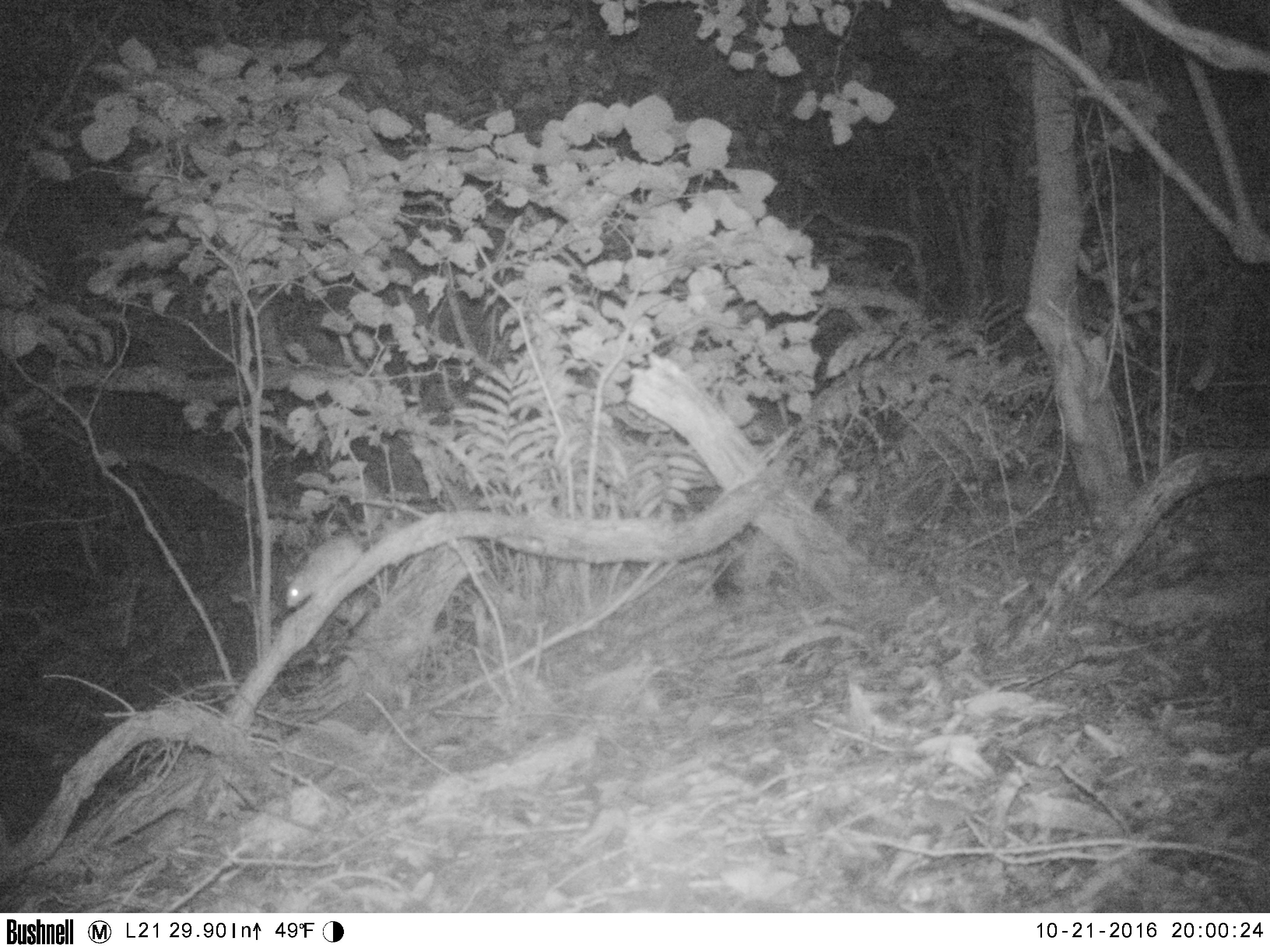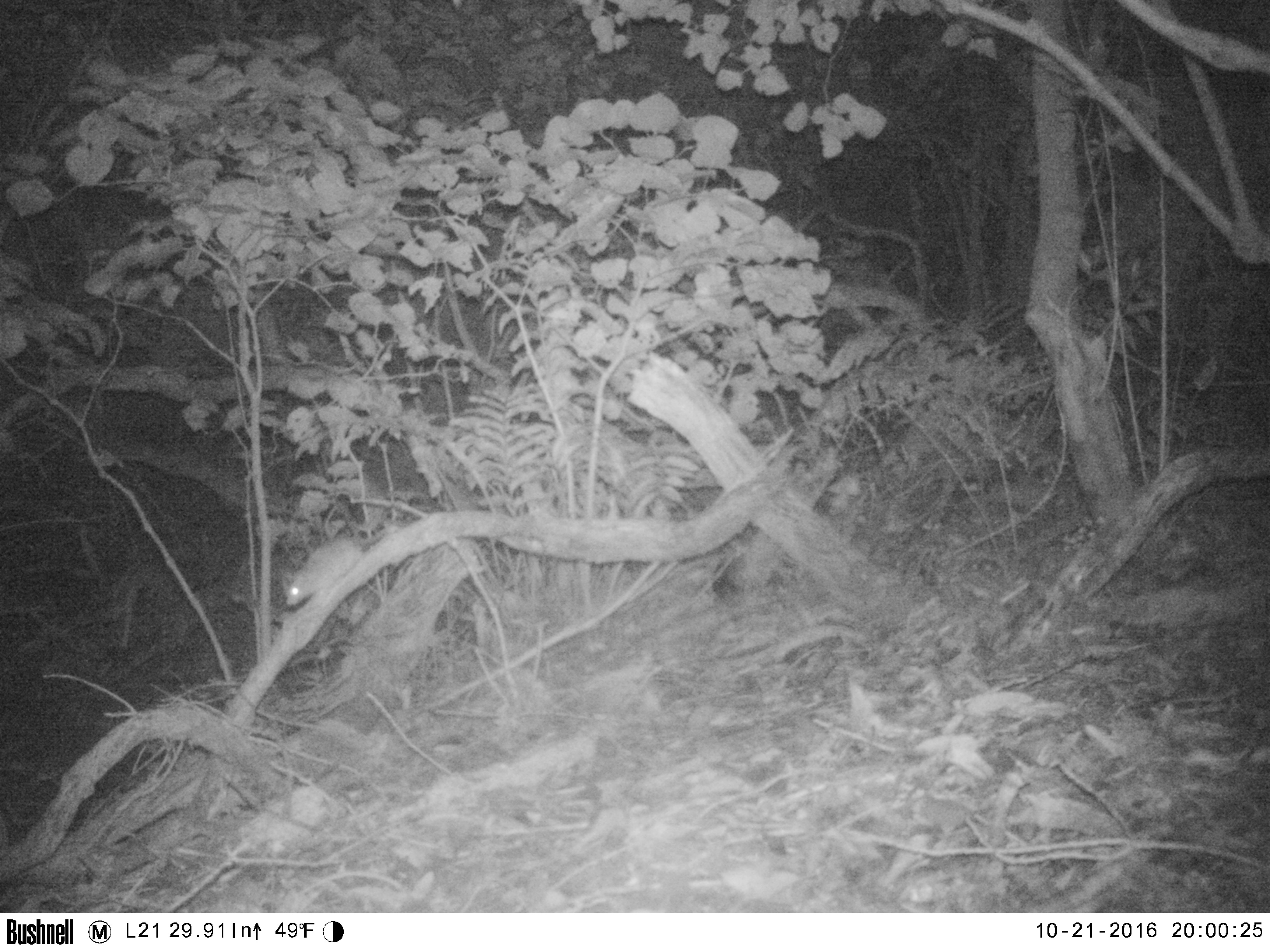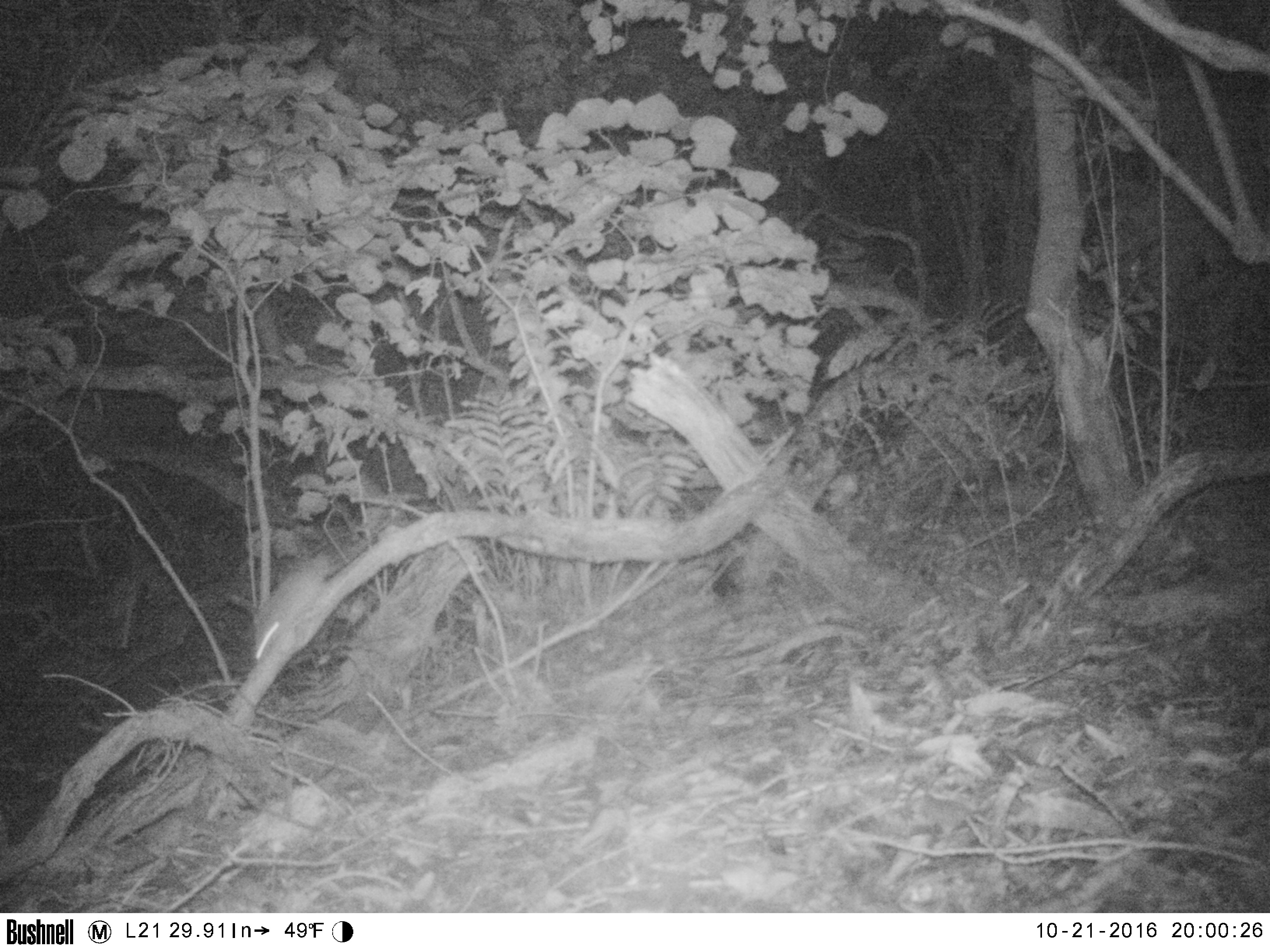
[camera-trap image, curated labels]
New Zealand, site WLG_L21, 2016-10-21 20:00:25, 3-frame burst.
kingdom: Animalia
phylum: Chordata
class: Mammalia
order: Rodentia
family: Muridae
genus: Rattus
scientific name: Rattus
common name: rat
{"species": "rat (Rattus)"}